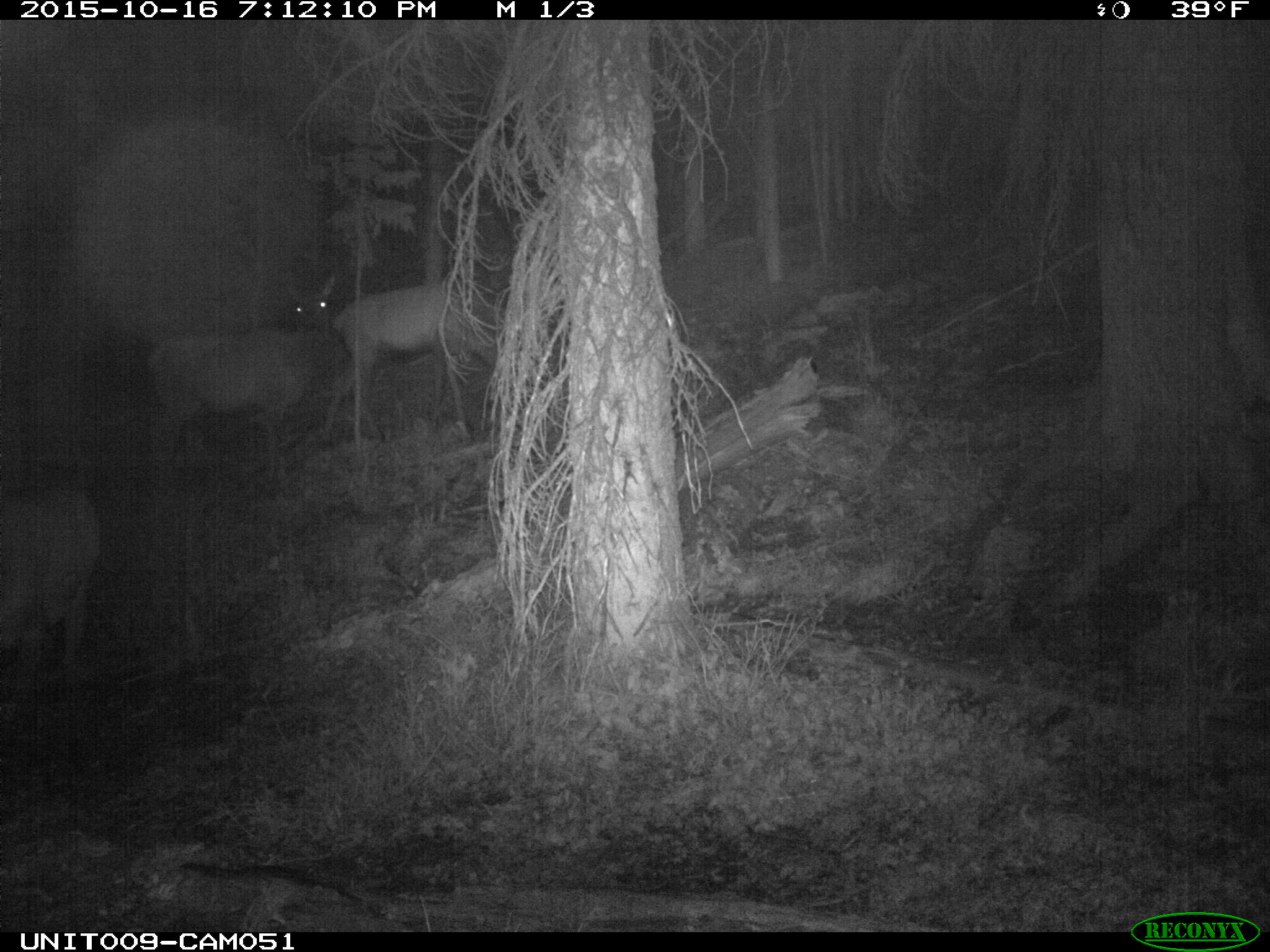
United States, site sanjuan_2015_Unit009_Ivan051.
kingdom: Animalia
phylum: Chordata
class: Mammalia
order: Artiodactyla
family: Cervidae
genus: Cervus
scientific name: Cervus elaphus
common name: red deer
Cervus elaphus (red deer).